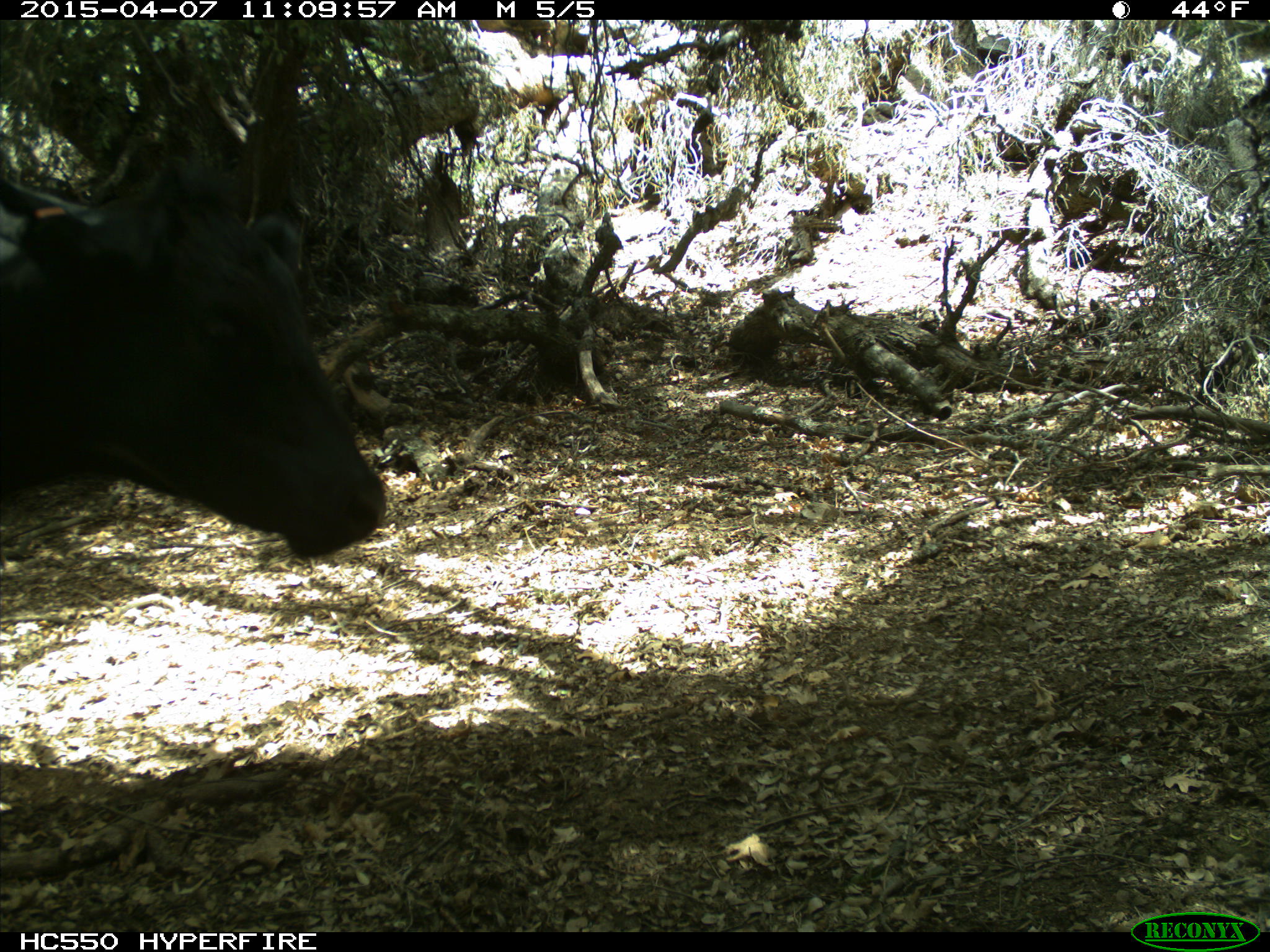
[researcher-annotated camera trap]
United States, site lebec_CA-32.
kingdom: Animalia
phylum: Chordata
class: Mammalia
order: Artiodactyla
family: Bovidae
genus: Bos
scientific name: Bos taurus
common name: domestic cow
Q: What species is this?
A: Bos taurus (domestic cow).